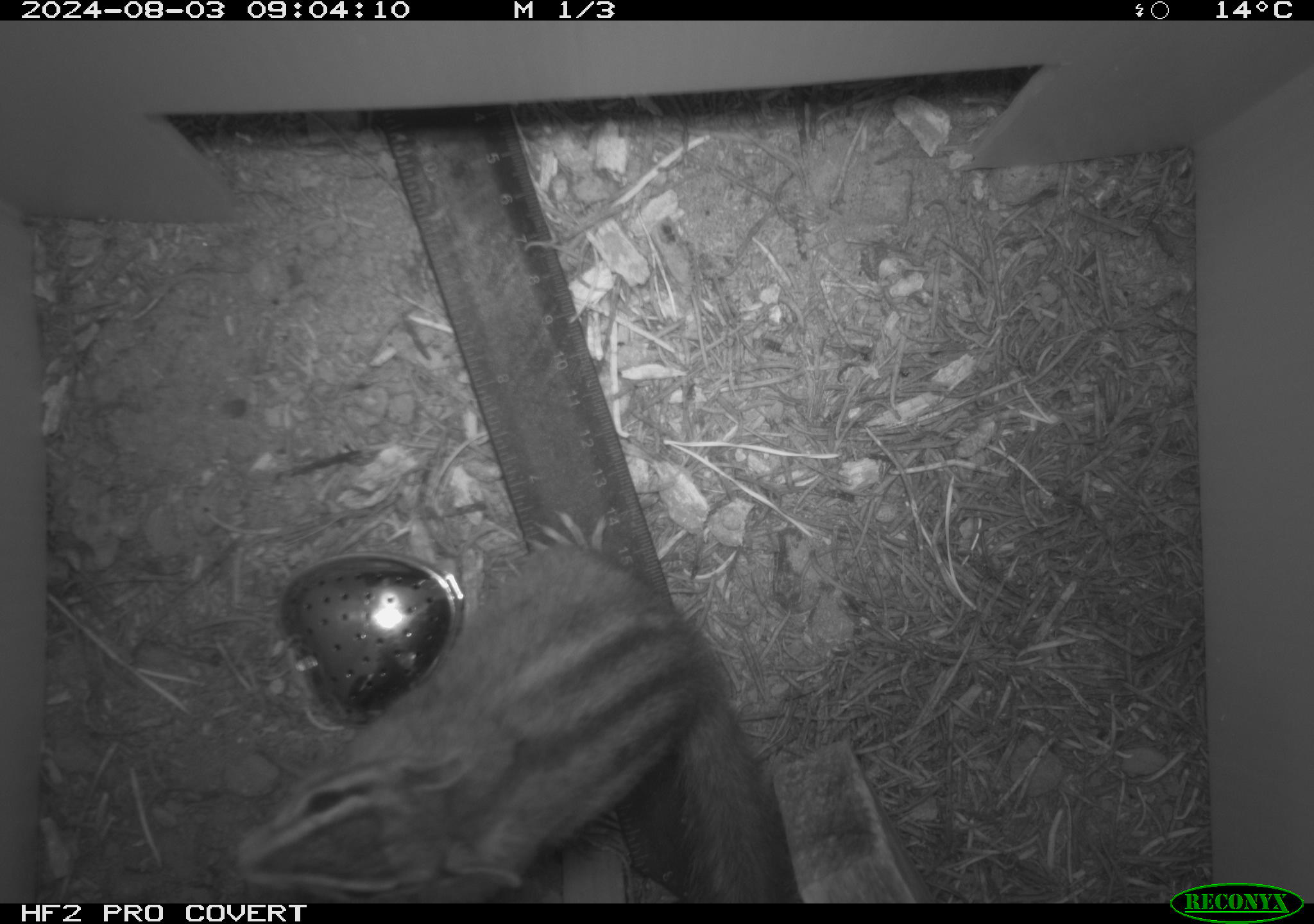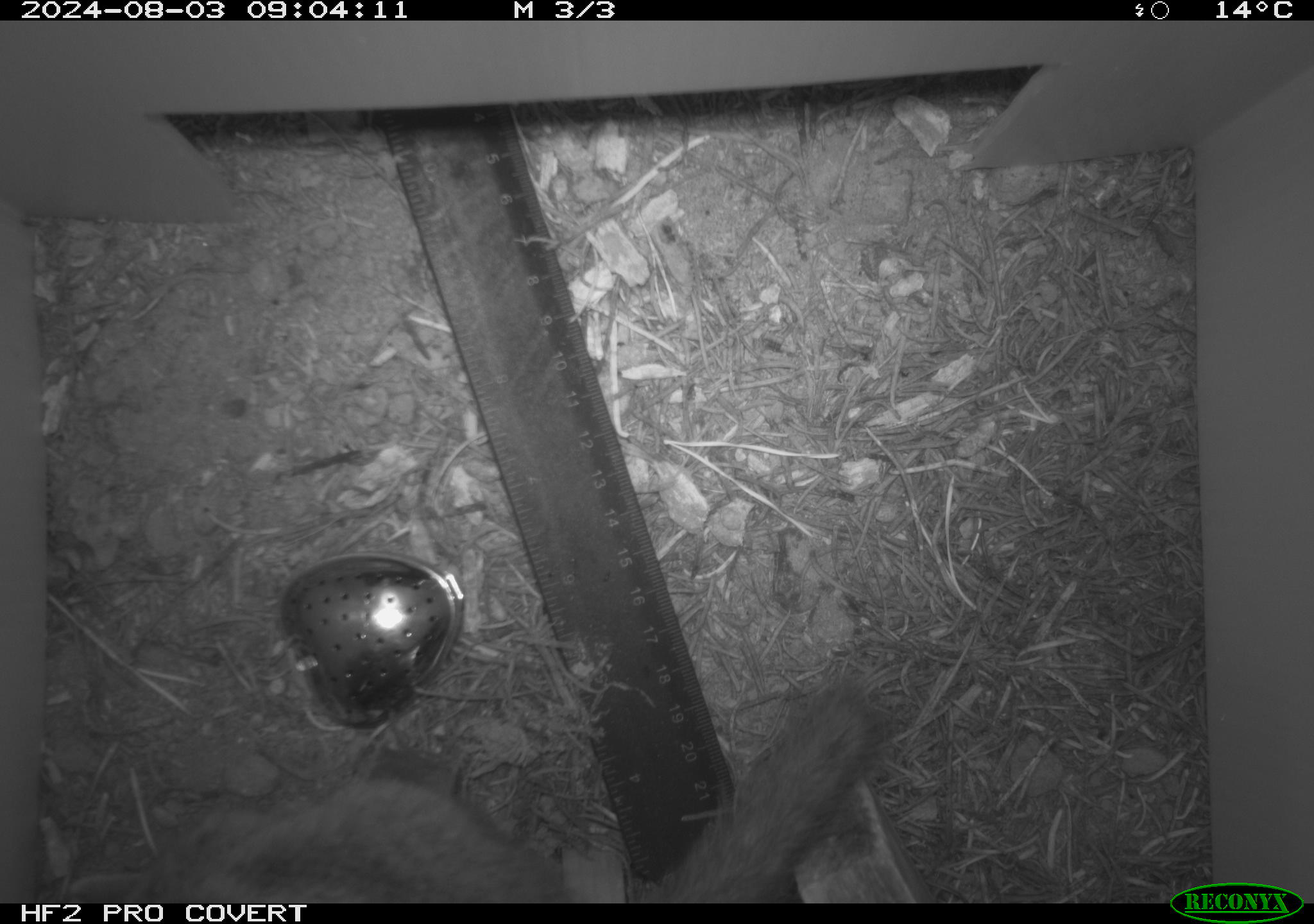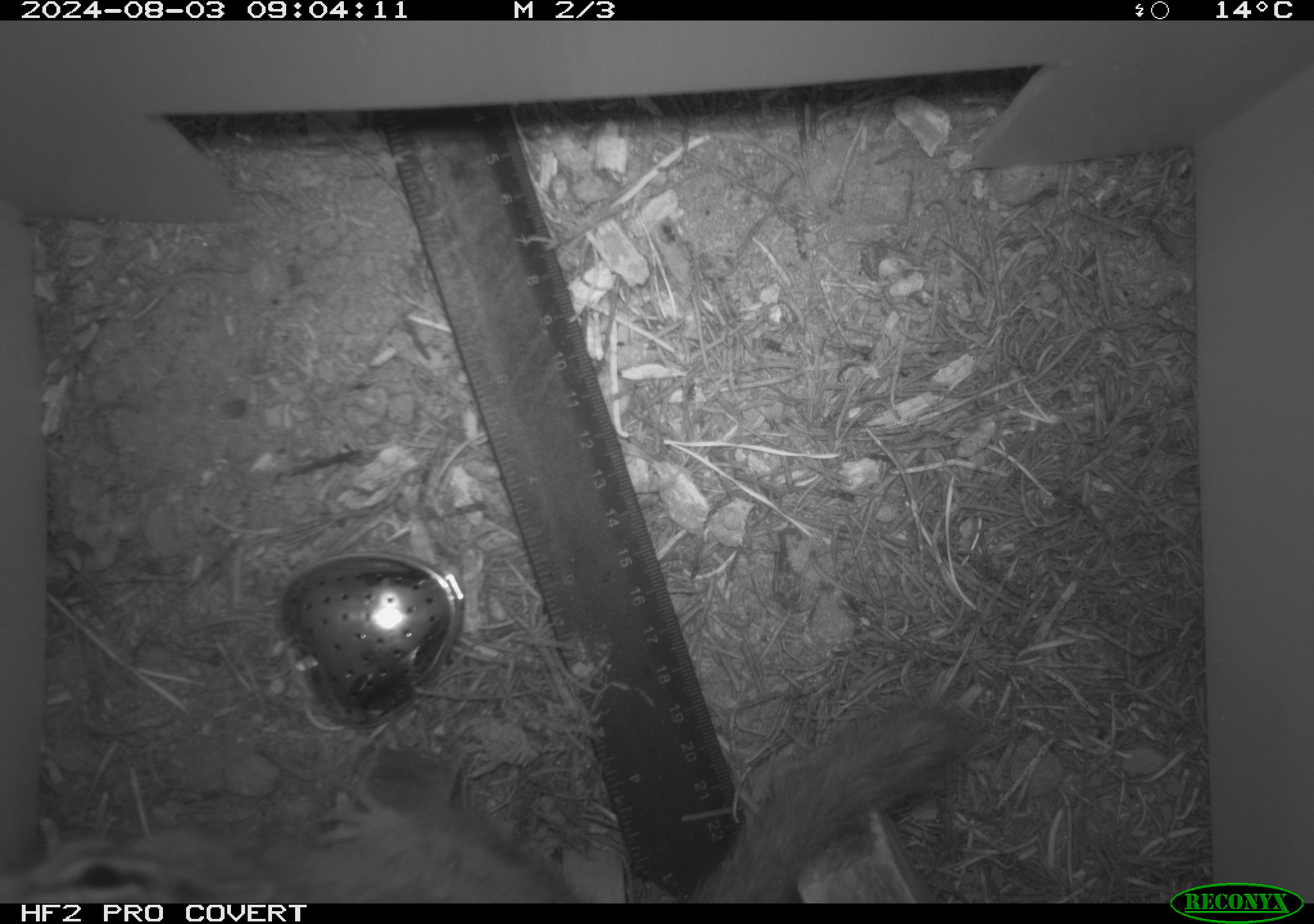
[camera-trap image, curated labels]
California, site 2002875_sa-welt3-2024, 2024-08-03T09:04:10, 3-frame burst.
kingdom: Animalia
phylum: Chordata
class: Mammalia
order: Rodentia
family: Sciuridae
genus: Neotamias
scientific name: Neotamias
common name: western chipmunks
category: neotamias species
Neotamias species (western chipmunks) (Neotamias).